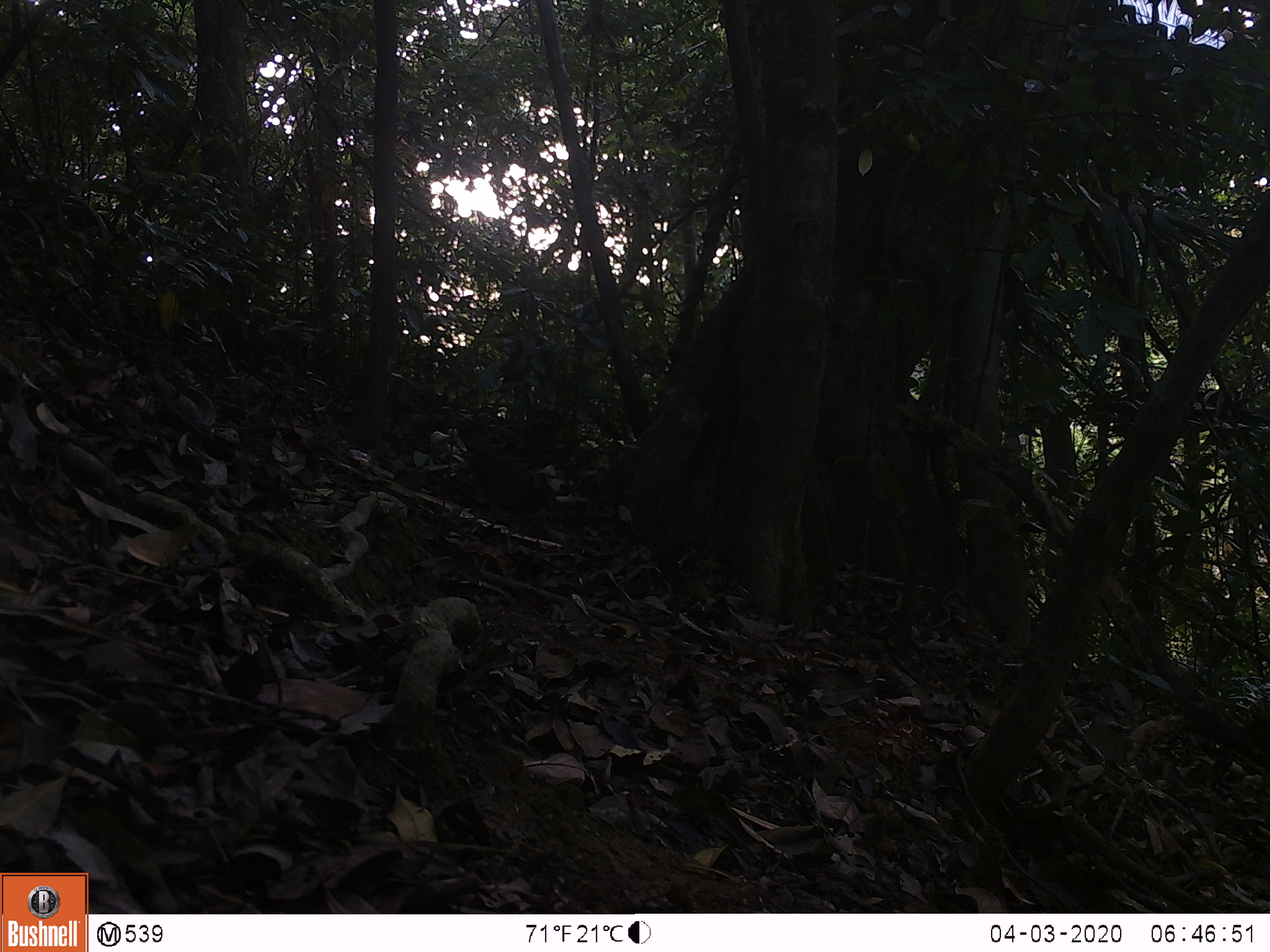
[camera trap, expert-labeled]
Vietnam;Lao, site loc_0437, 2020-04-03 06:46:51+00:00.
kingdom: Animalia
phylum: Chordata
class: Aves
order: Galliformes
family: Phasianidae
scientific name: Phasianidae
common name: partridge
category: unidentified partridge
Unidentified partridge (partridge) (Phasianidae). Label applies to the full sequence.